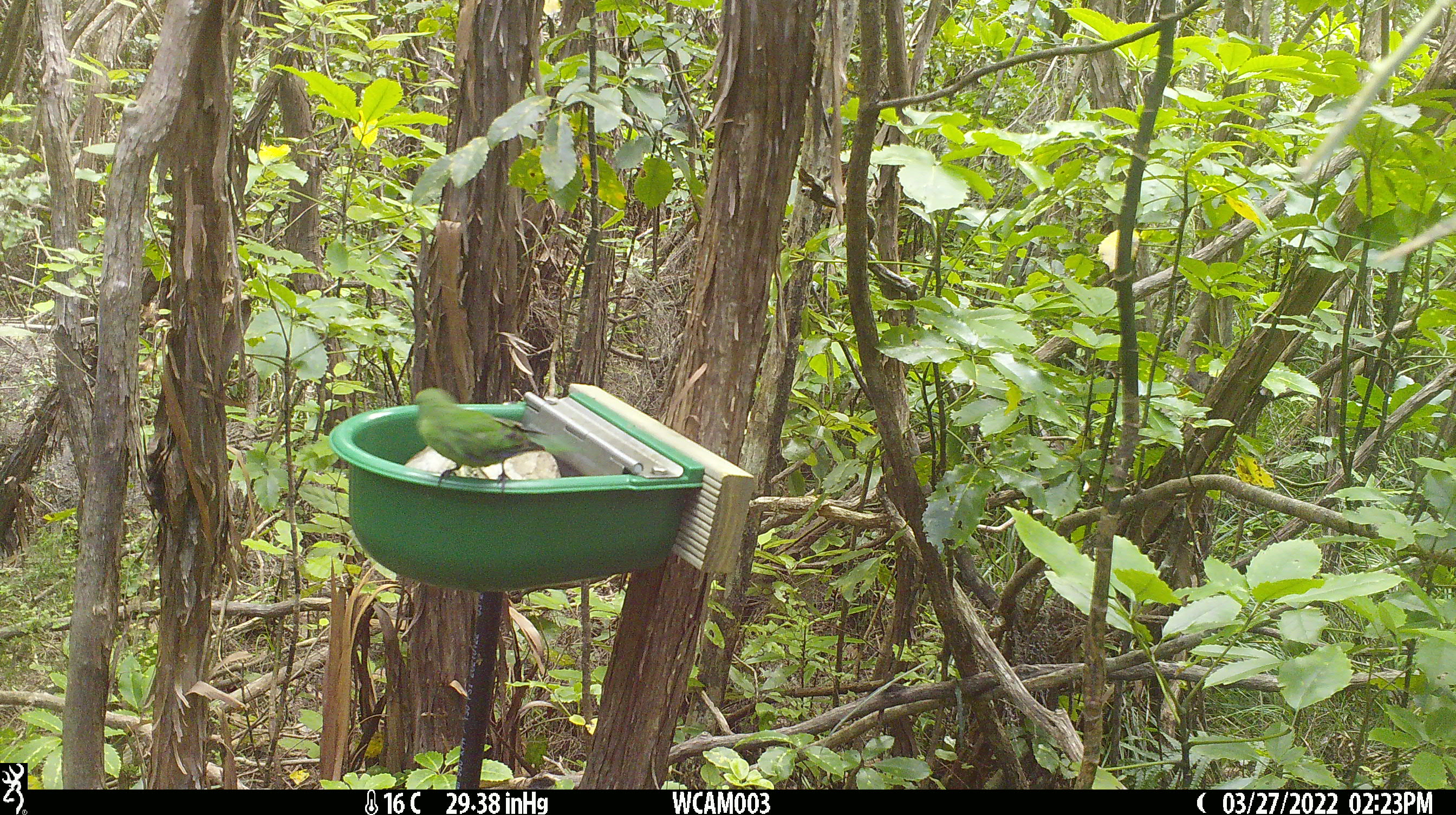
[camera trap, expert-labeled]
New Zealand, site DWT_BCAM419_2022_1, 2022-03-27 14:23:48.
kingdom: Animalia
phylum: Chordata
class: Aves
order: Psittaciformes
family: Psittaculidae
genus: Cyanoramphus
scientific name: Cyanoramphus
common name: parakeet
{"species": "parakeet (Cyanoramphus)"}